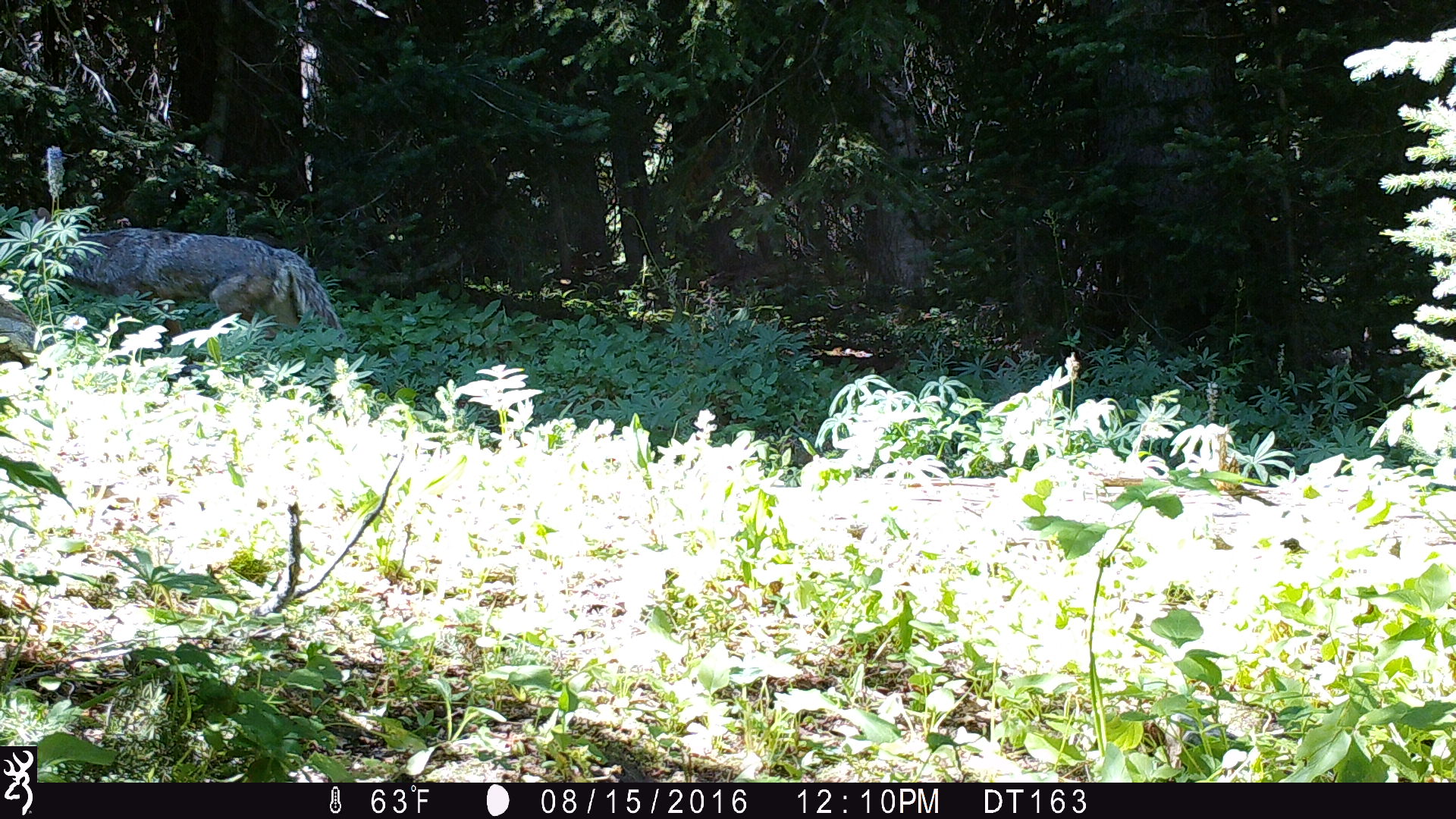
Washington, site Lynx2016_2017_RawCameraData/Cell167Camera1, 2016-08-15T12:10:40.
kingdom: Animalia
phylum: Chordata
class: Mammalia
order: Carnivora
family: Canidae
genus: Canis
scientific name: Canis latrans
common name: coyote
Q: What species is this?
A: Canis latrans (coyote).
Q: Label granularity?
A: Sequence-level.